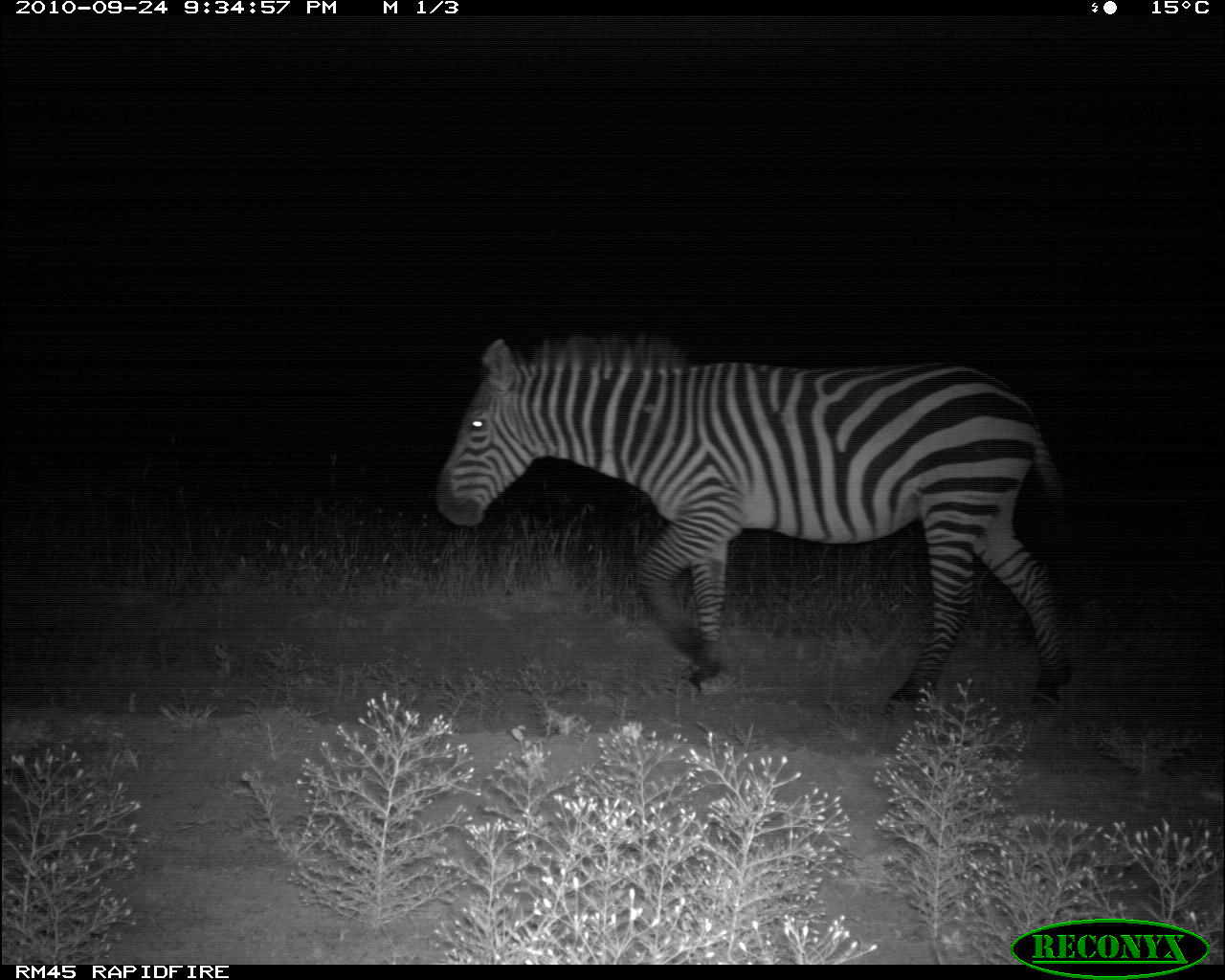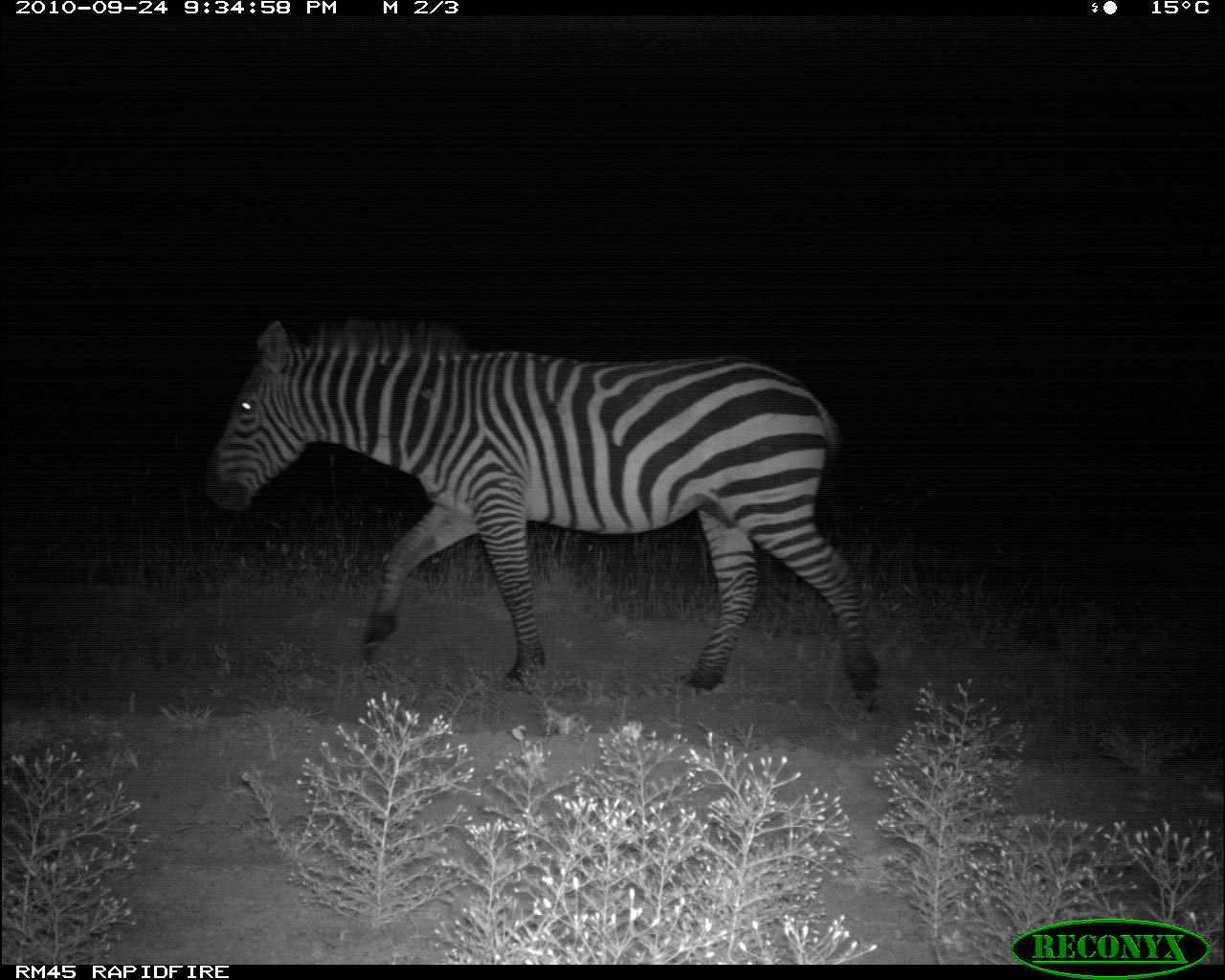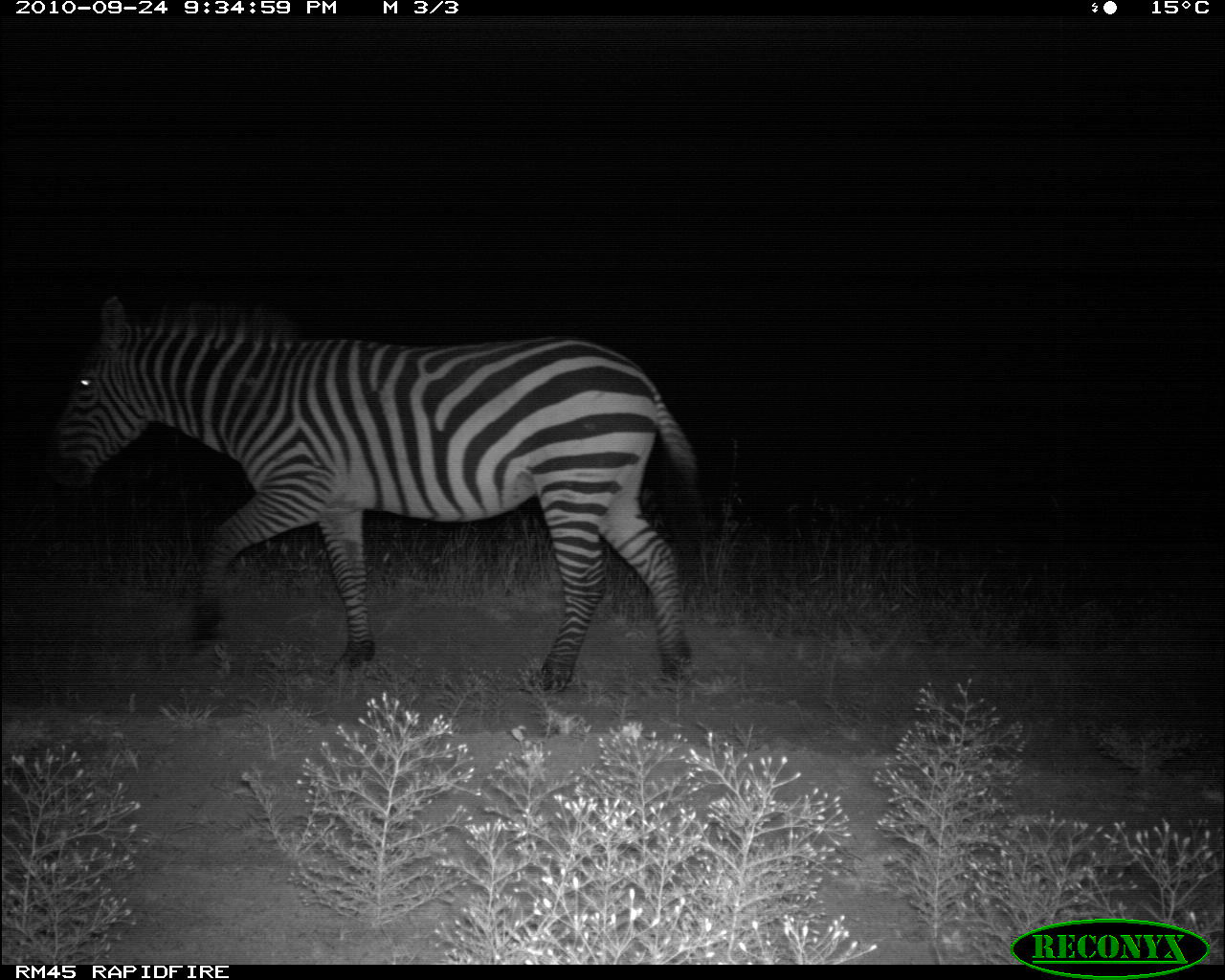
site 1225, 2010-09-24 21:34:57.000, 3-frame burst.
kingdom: Animalia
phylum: Chordata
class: Mammalia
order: Perissodactyla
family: Equidae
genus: Equus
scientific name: Equus quagga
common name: plains zebra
Equus quagga (plains zebra), count 1.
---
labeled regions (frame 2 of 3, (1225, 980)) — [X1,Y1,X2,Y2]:
equus quagga: [203,316,885,714]